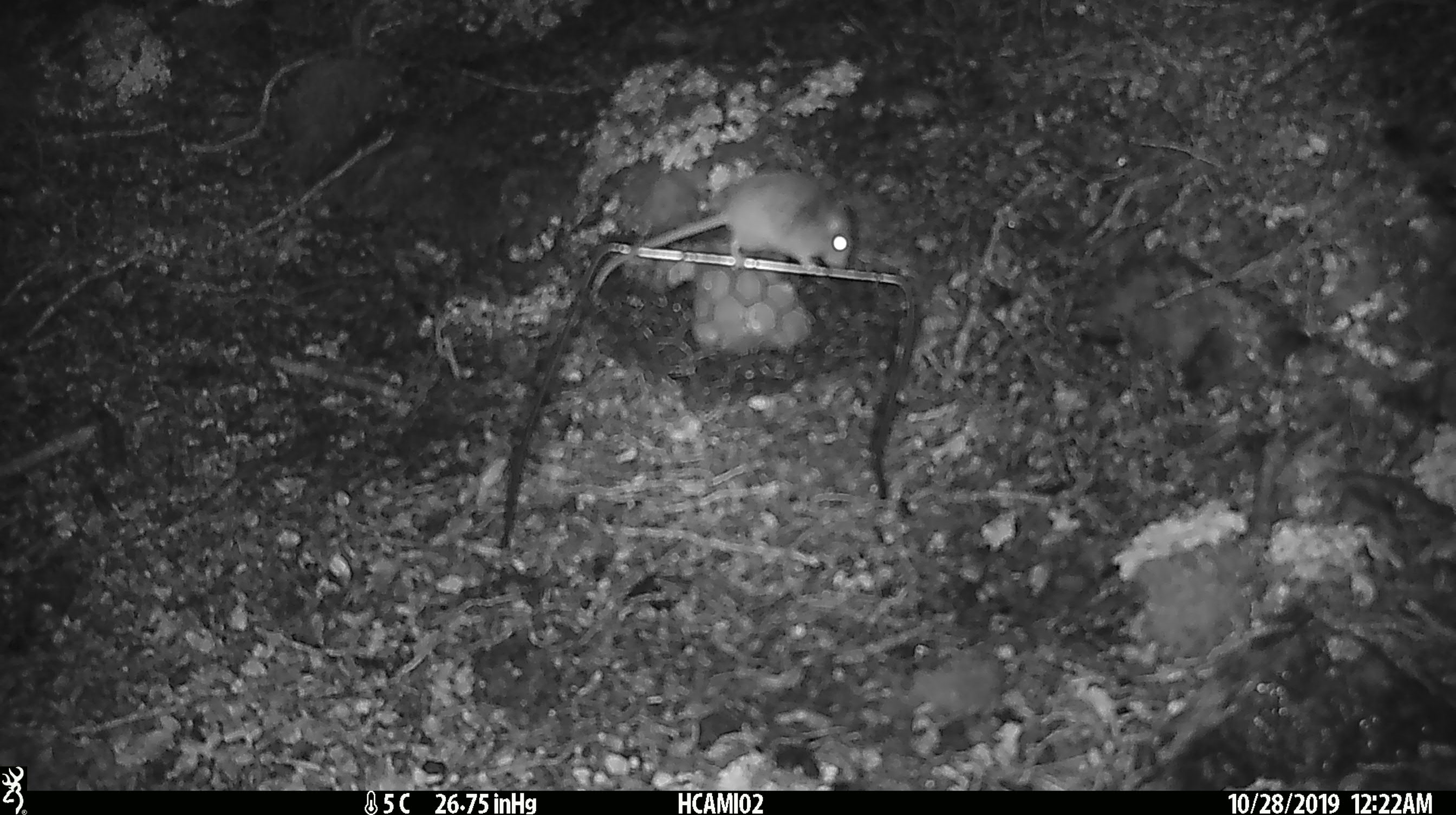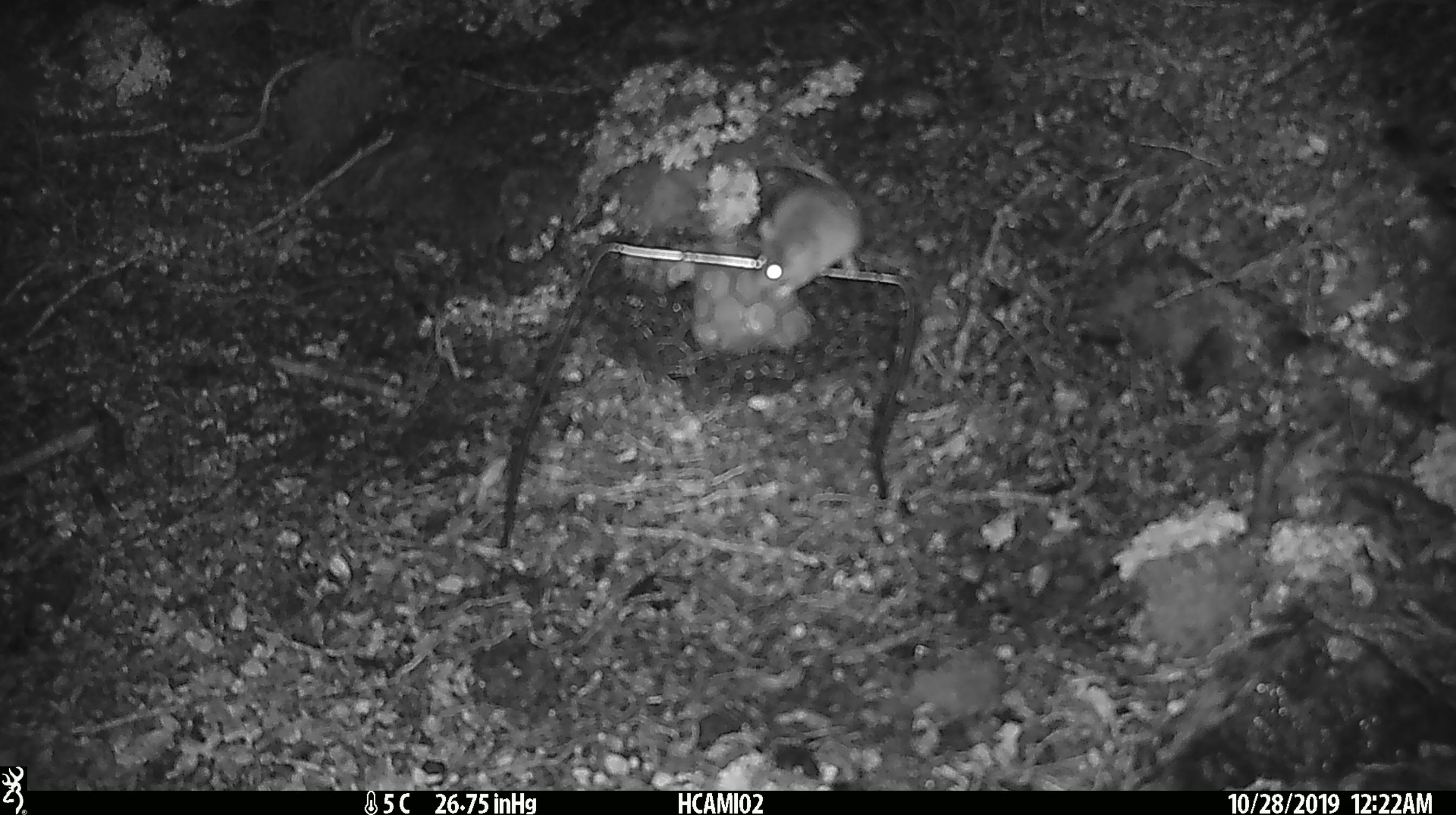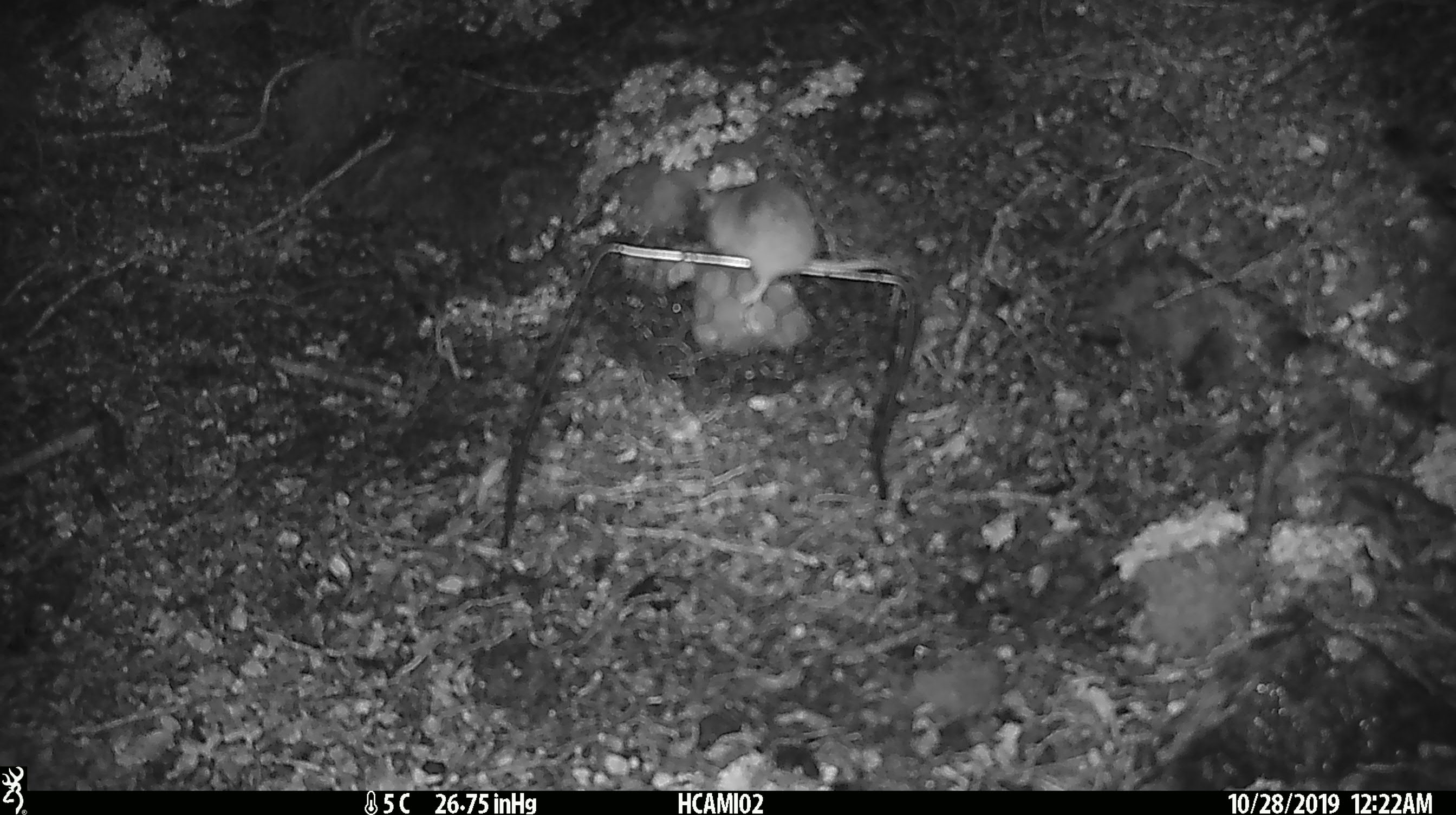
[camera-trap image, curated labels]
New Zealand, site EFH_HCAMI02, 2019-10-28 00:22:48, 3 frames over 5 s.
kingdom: Animalia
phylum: Chordata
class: Mammalia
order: Rodentia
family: Muridae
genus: Mus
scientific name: Mus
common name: mouse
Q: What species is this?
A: Mouse (Mus).